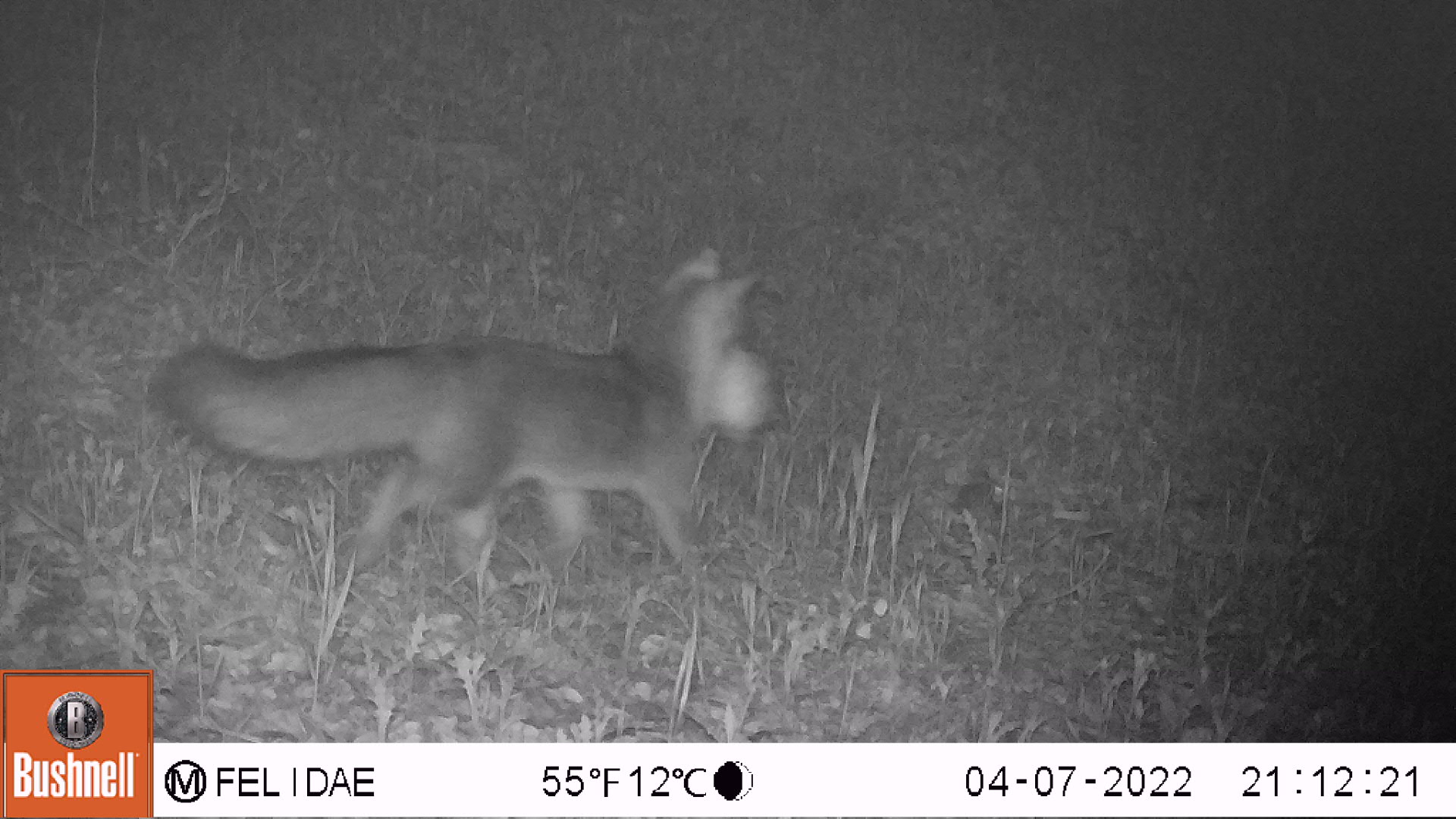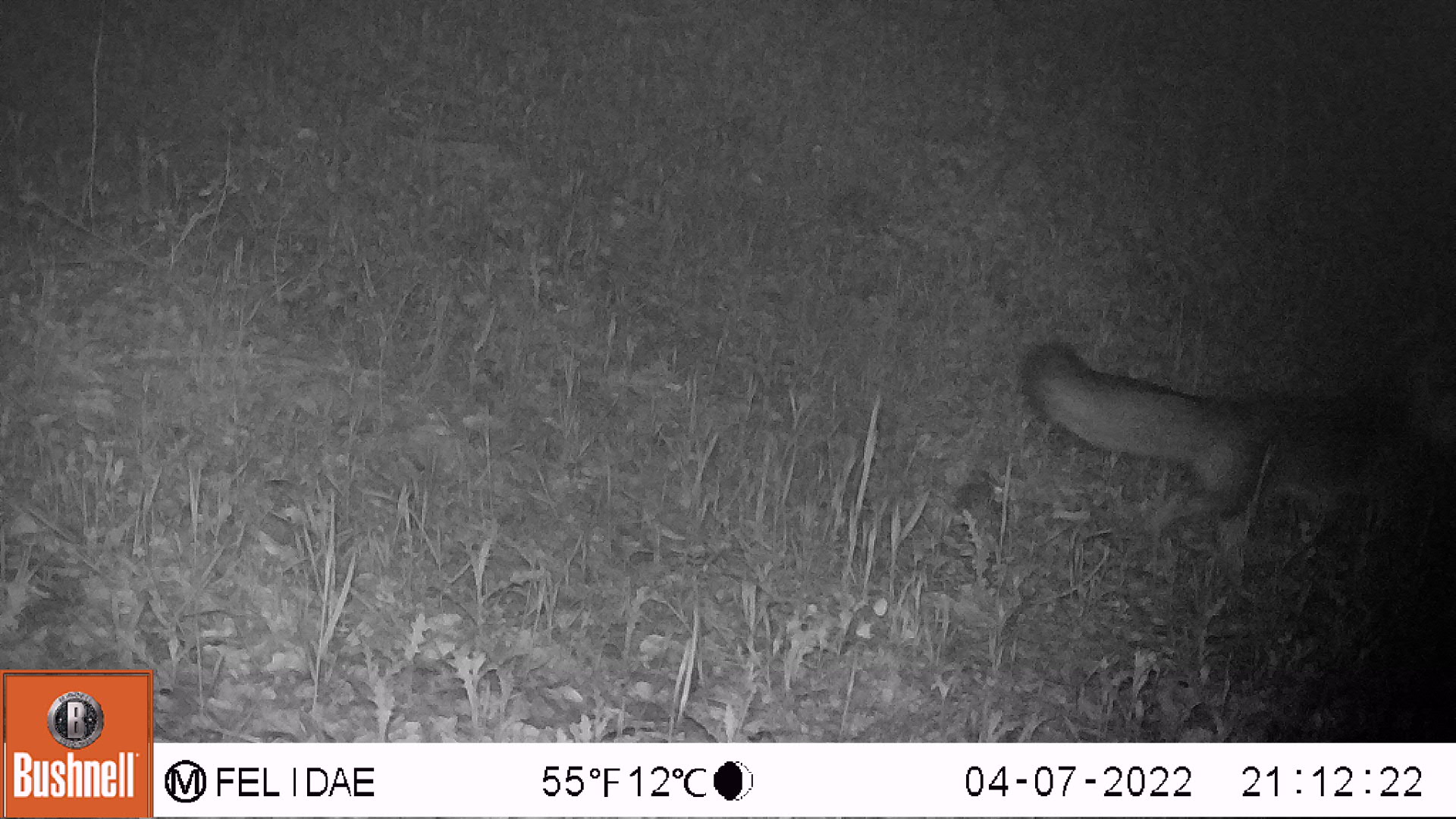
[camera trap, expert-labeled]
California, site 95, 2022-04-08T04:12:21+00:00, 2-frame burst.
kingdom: Animalia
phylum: Chordata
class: Mammalia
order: Carnivora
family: Canidae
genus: Urocyon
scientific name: Urocyon cinereoargenteus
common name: gray fox